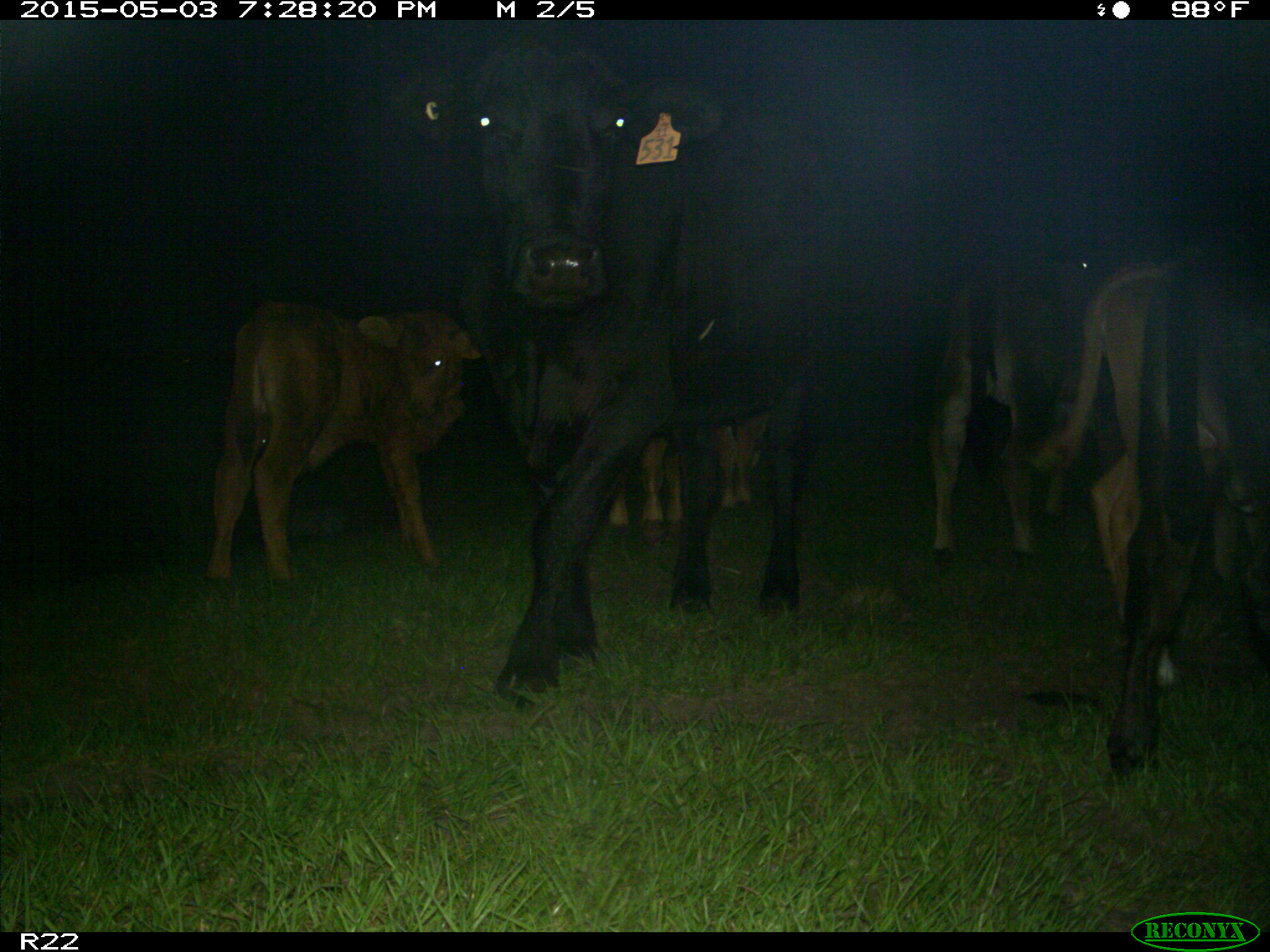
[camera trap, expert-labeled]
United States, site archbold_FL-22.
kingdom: Animalia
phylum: Chordata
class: Mammalia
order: Artiodactyla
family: Bovidae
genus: Bos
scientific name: Bos taurus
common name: domestic cow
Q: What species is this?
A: Bos taurus (domestic cow).